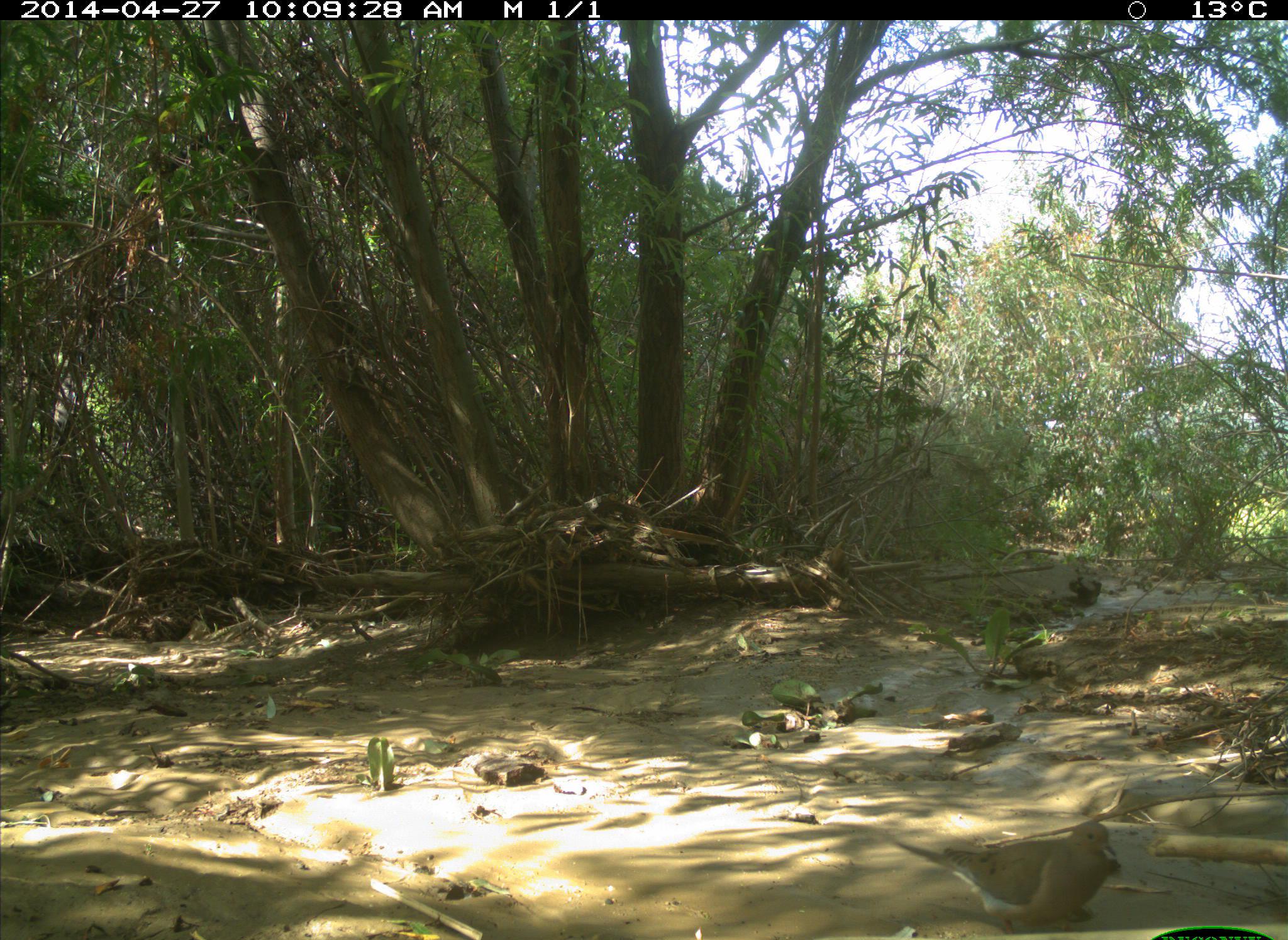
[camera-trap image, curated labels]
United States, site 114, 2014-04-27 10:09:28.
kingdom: Animalia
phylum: Chordata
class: Aves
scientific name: Aves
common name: bird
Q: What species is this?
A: Bird (Aves).